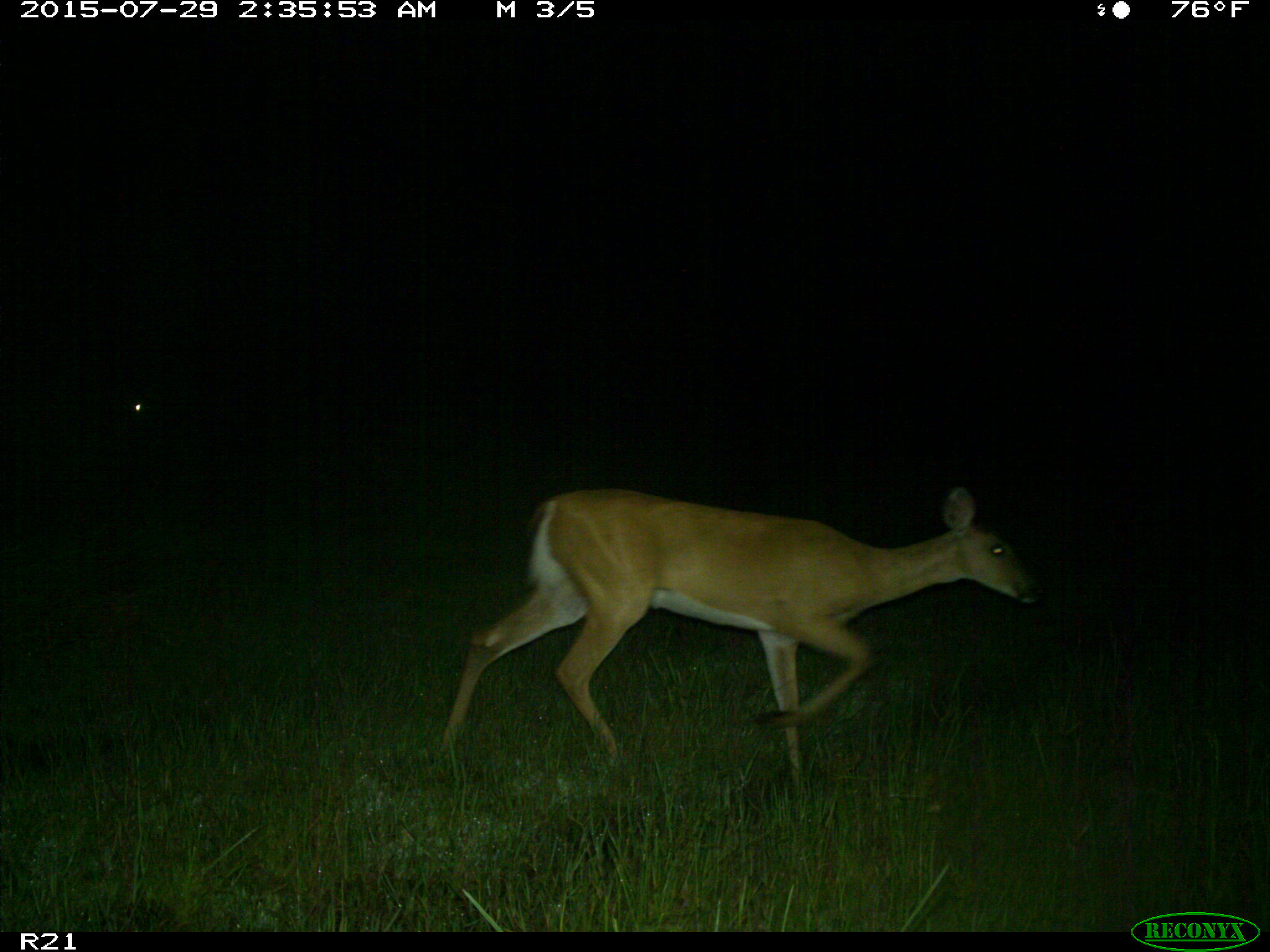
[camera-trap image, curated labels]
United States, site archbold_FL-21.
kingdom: Animalia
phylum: Chordata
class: Mammalia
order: Artiodactyla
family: Cervidae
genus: Odocoileus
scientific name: Odocoileus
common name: deer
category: unidentified deer